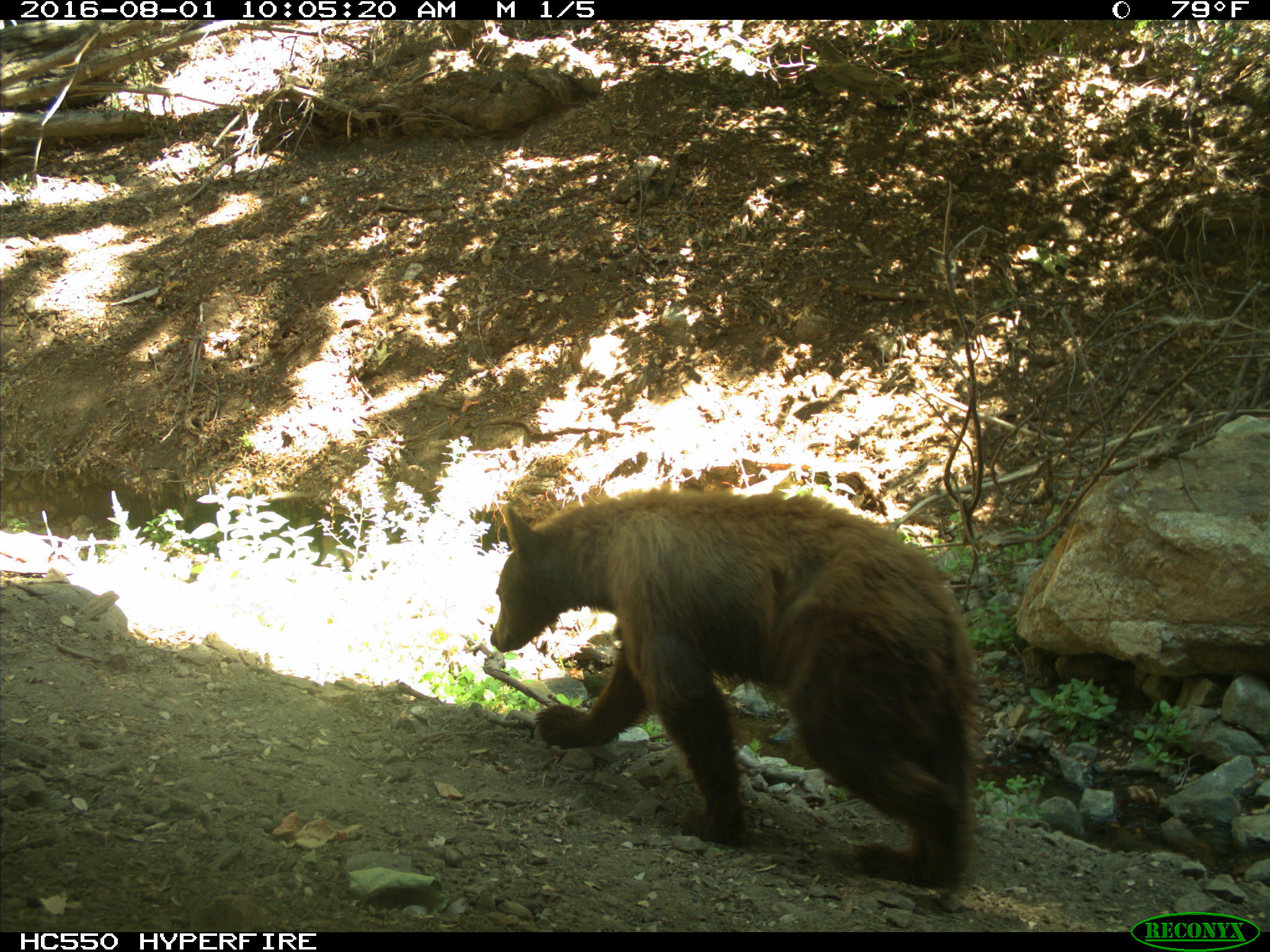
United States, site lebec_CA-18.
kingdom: Animalia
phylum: Chordata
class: Mammalia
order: Carnivora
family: Ursidae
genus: Ursus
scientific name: Ursus americanus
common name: american black bear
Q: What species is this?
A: Ursus americanus (american black bear).